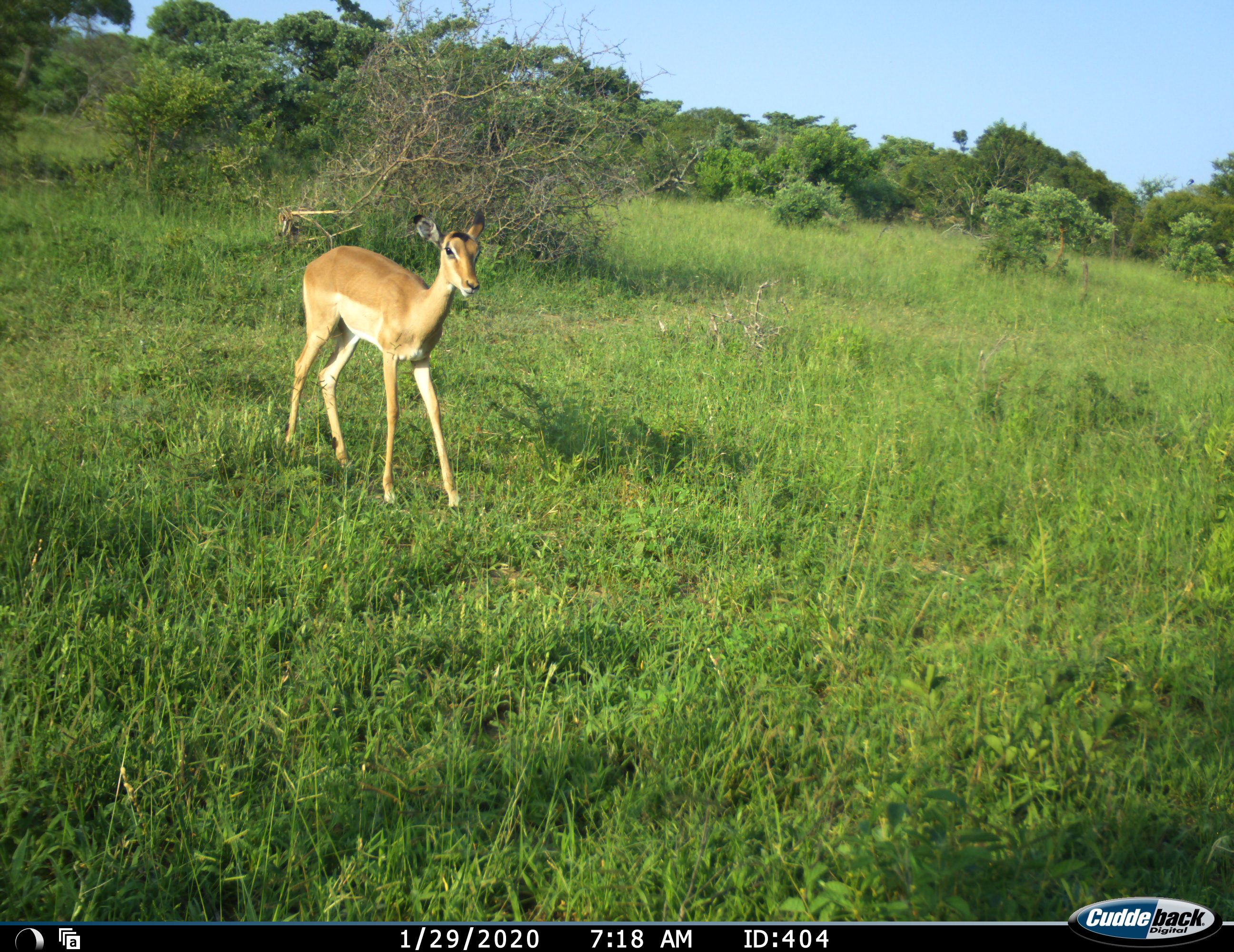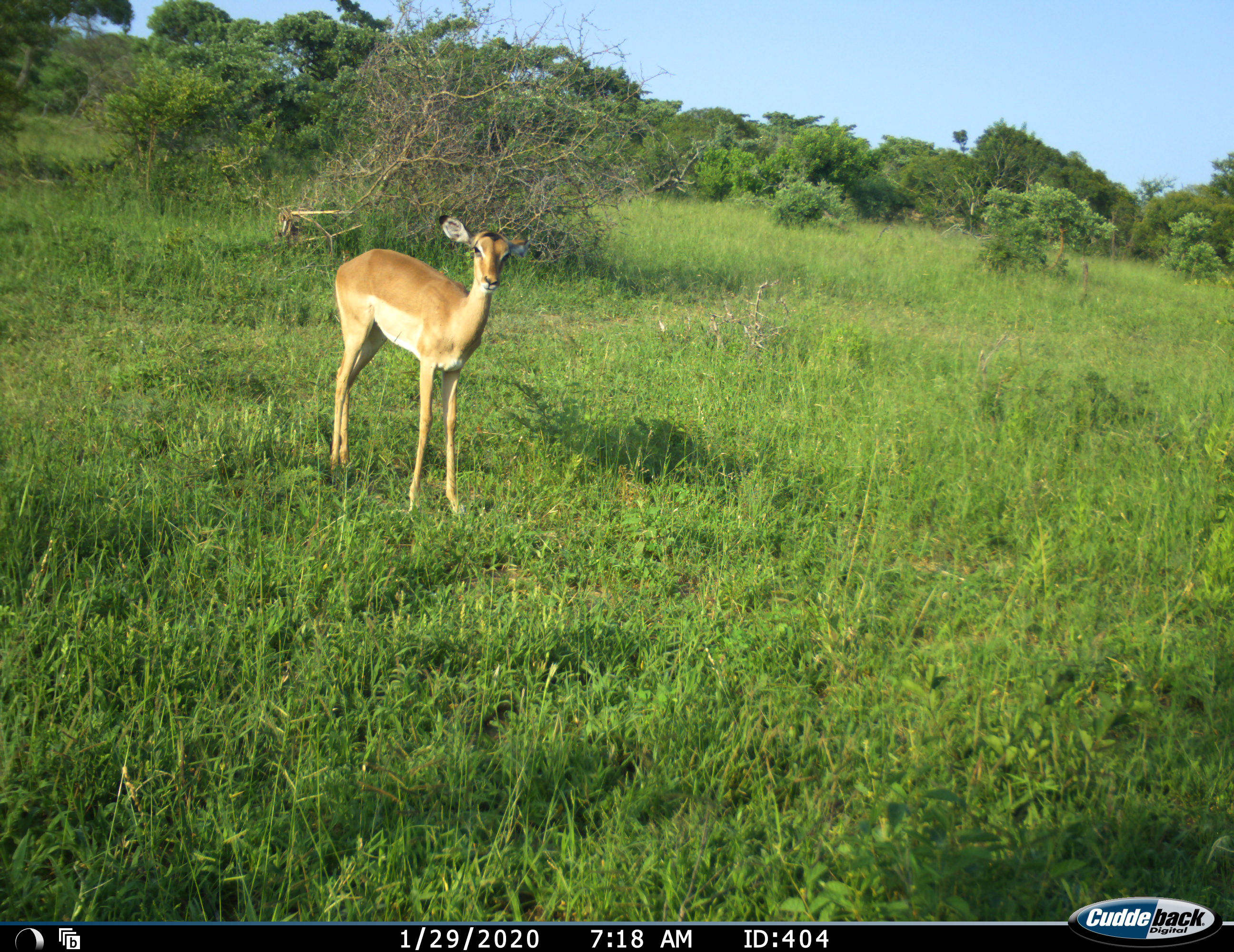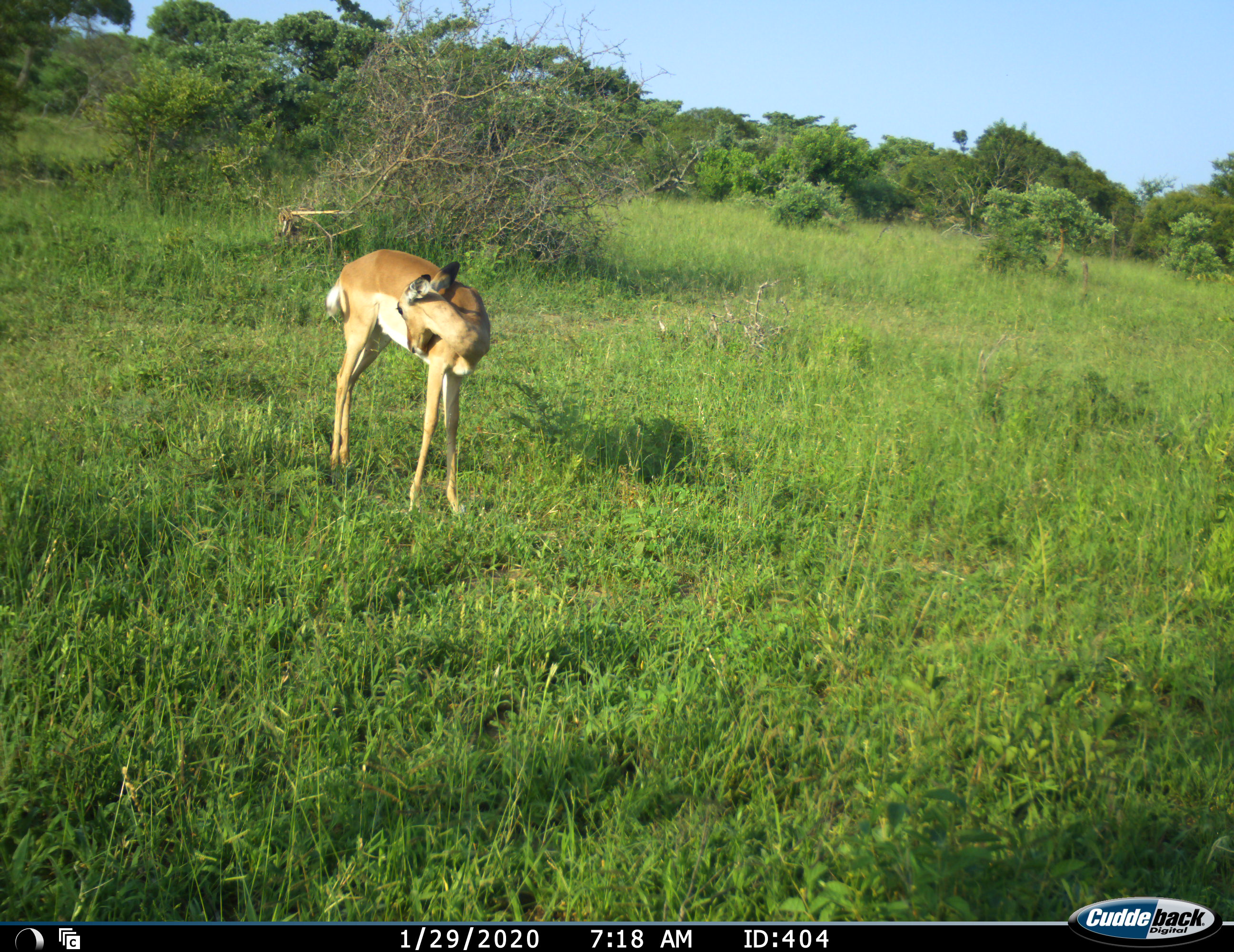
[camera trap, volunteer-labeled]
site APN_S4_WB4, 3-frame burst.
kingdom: Animalia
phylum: Chordata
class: Mammalia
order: Artiodactyla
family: Bovidae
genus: Aepyceros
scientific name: Aepyceros melampus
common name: impala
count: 1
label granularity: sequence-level